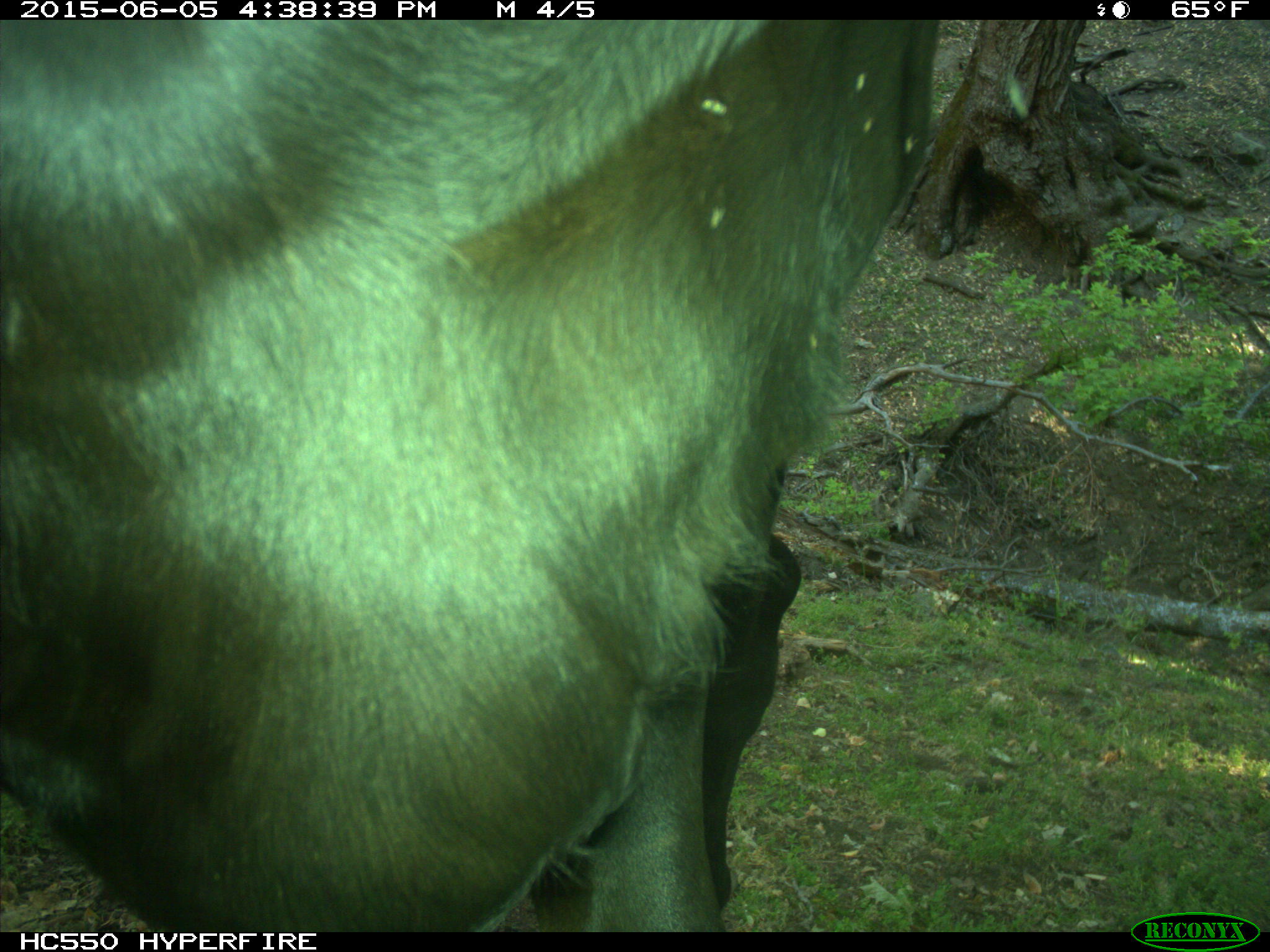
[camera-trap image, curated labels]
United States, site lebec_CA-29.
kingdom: Animalia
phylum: Chordata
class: Mammalia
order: Artiodactyla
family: Bovidae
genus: Bos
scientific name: Bos taurus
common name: domestic cow